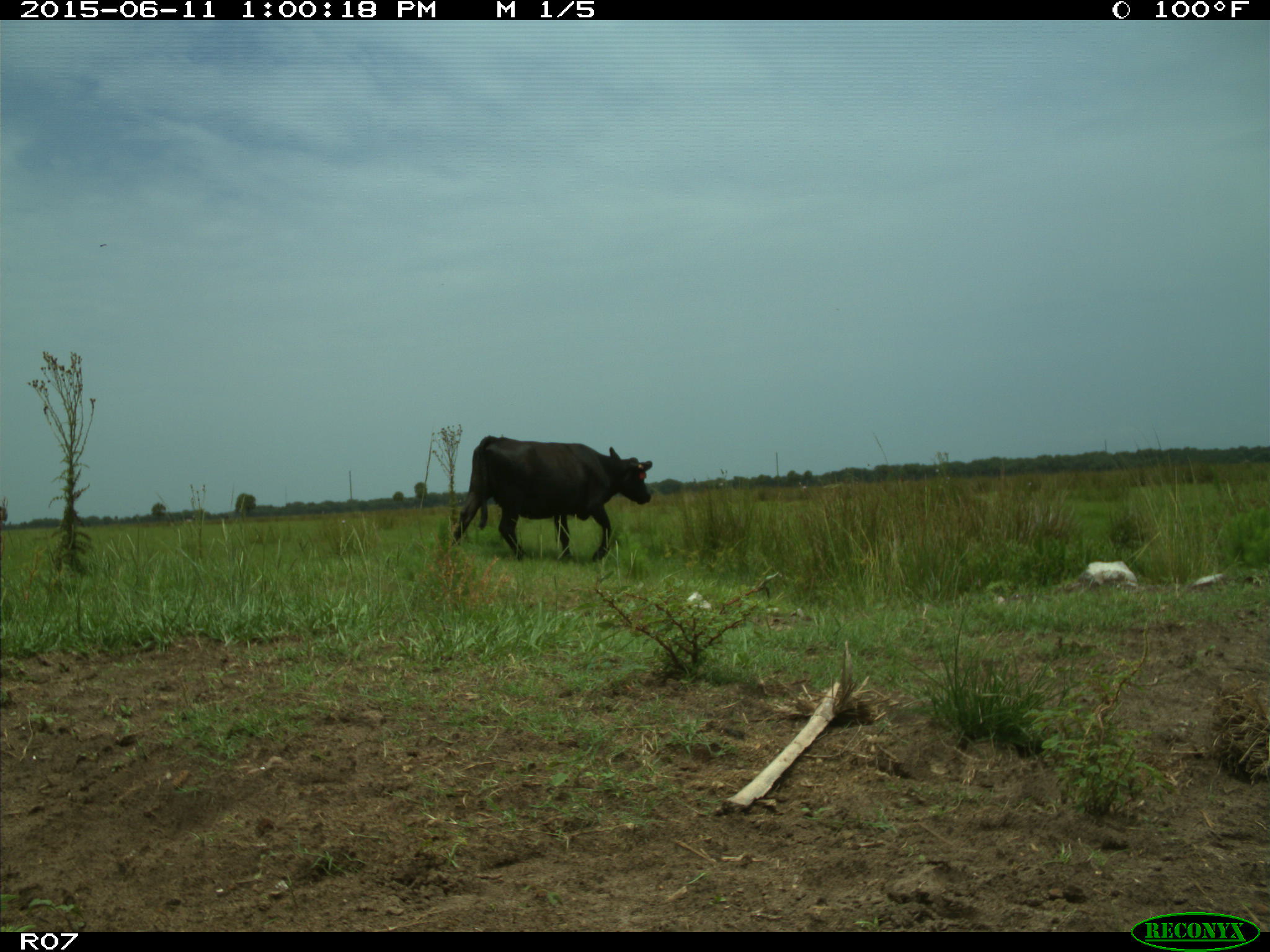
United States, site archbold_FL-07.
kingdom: Animalia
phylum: Chordata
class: Mammalia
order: Artiodactyla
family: Bovidae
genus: Bos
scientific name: Bos taurus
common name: domestic cow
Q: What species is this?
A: Bos taurus (domestic cow).